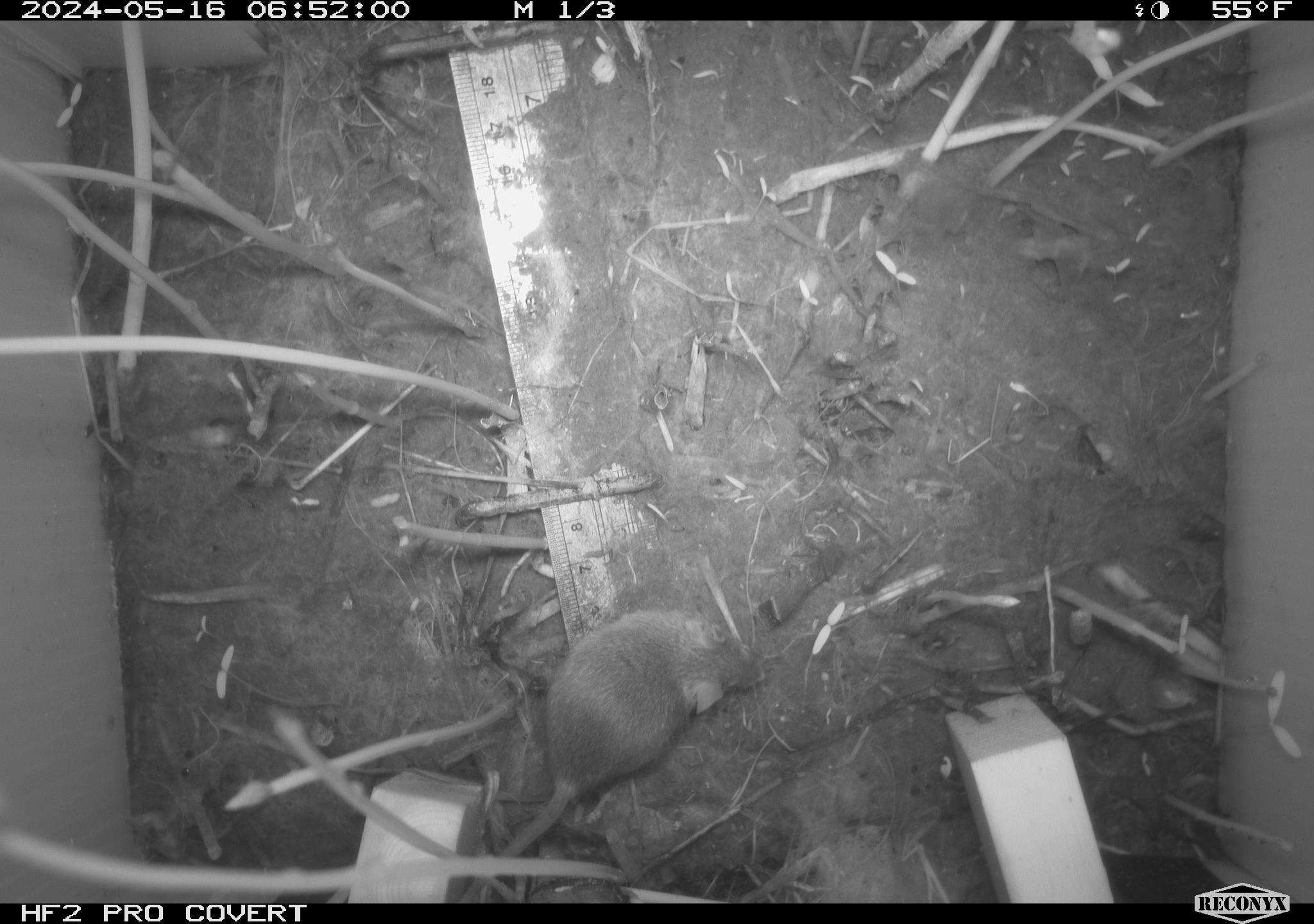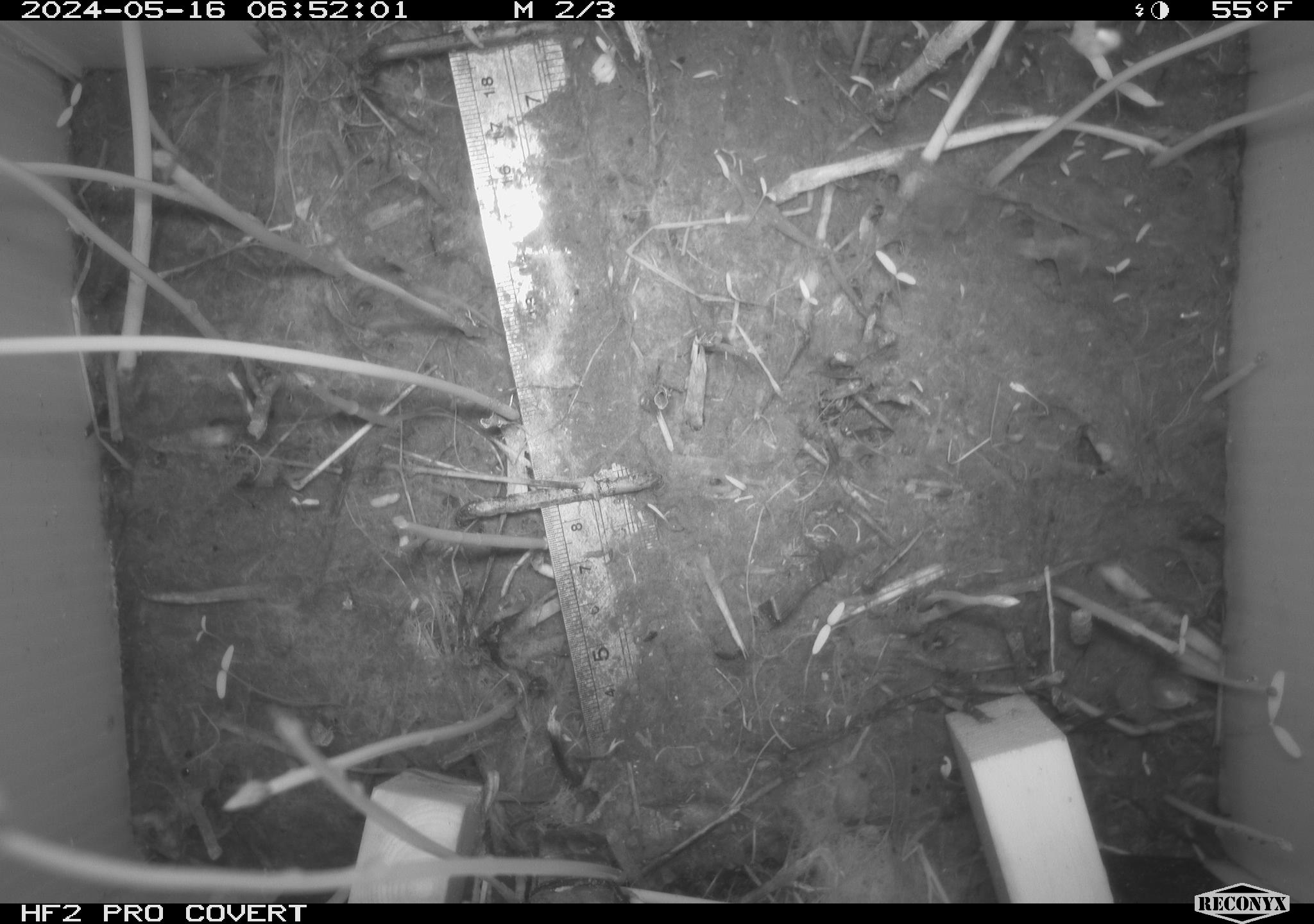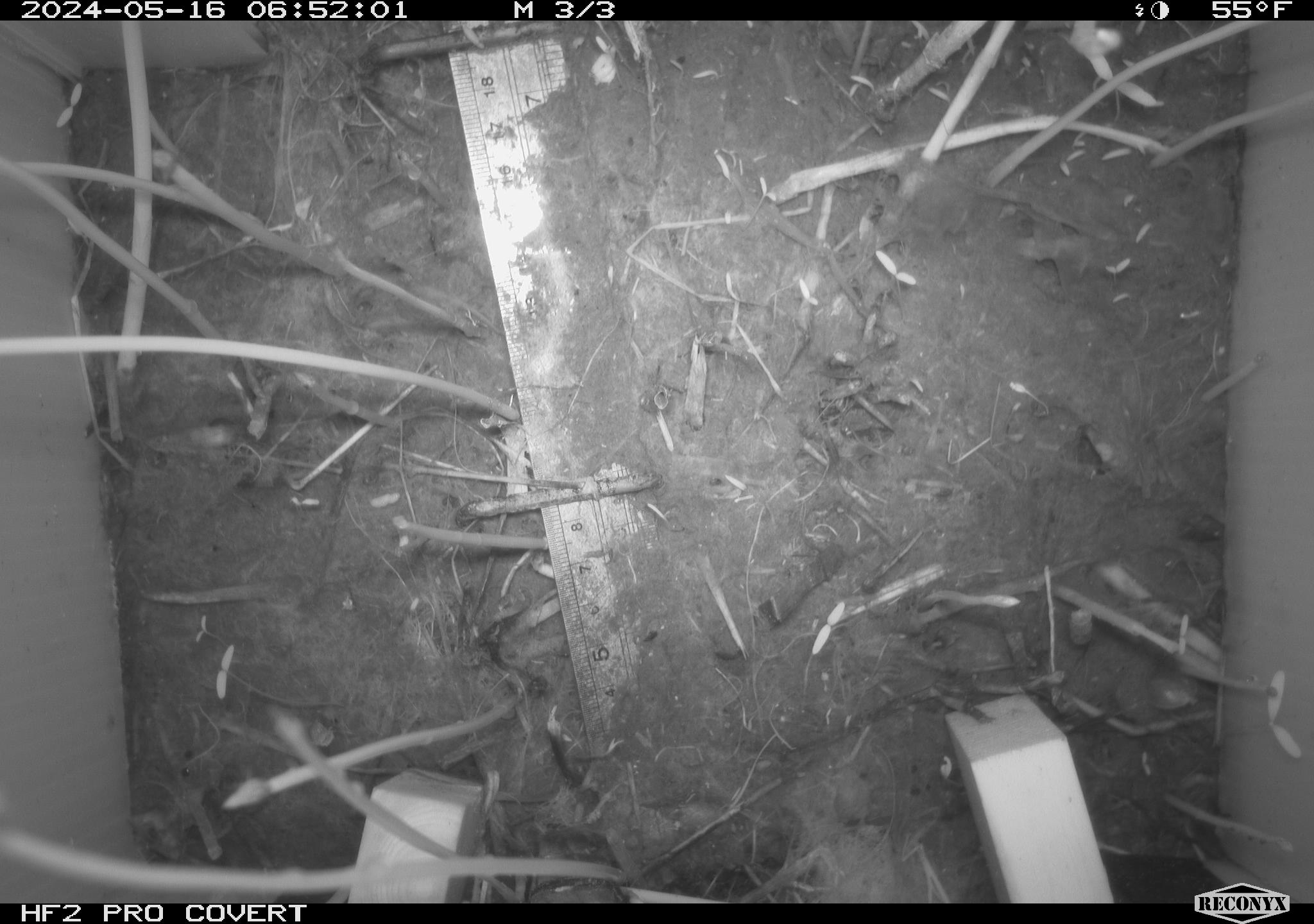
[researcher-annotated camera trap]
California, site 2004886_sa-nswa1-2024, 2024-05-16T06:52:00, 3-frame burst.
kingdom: Animalia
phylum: Chordata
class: Mammalia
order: Rodentia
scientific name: Rodentia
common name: mouse species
Mouse species (Rodentia).